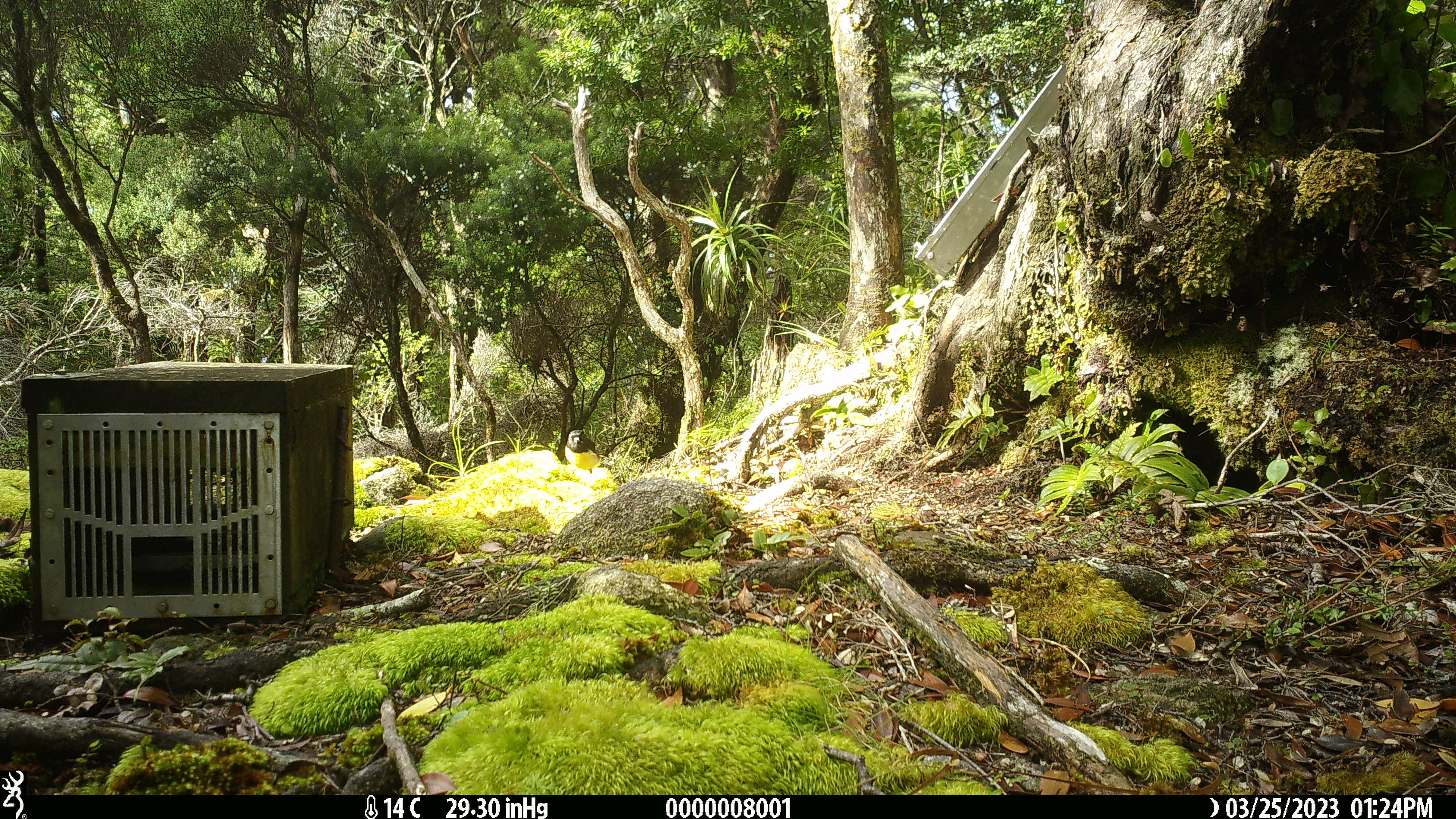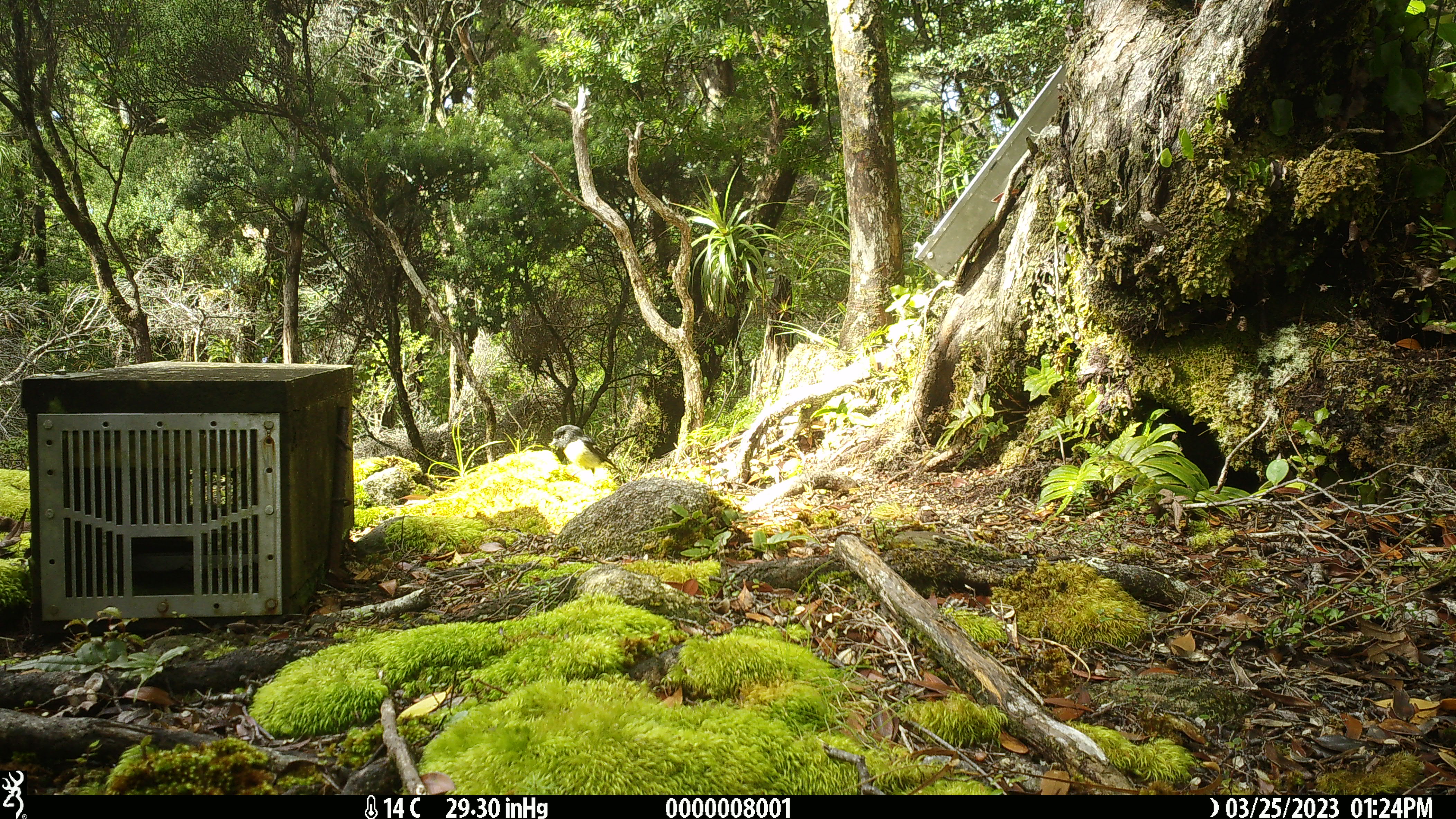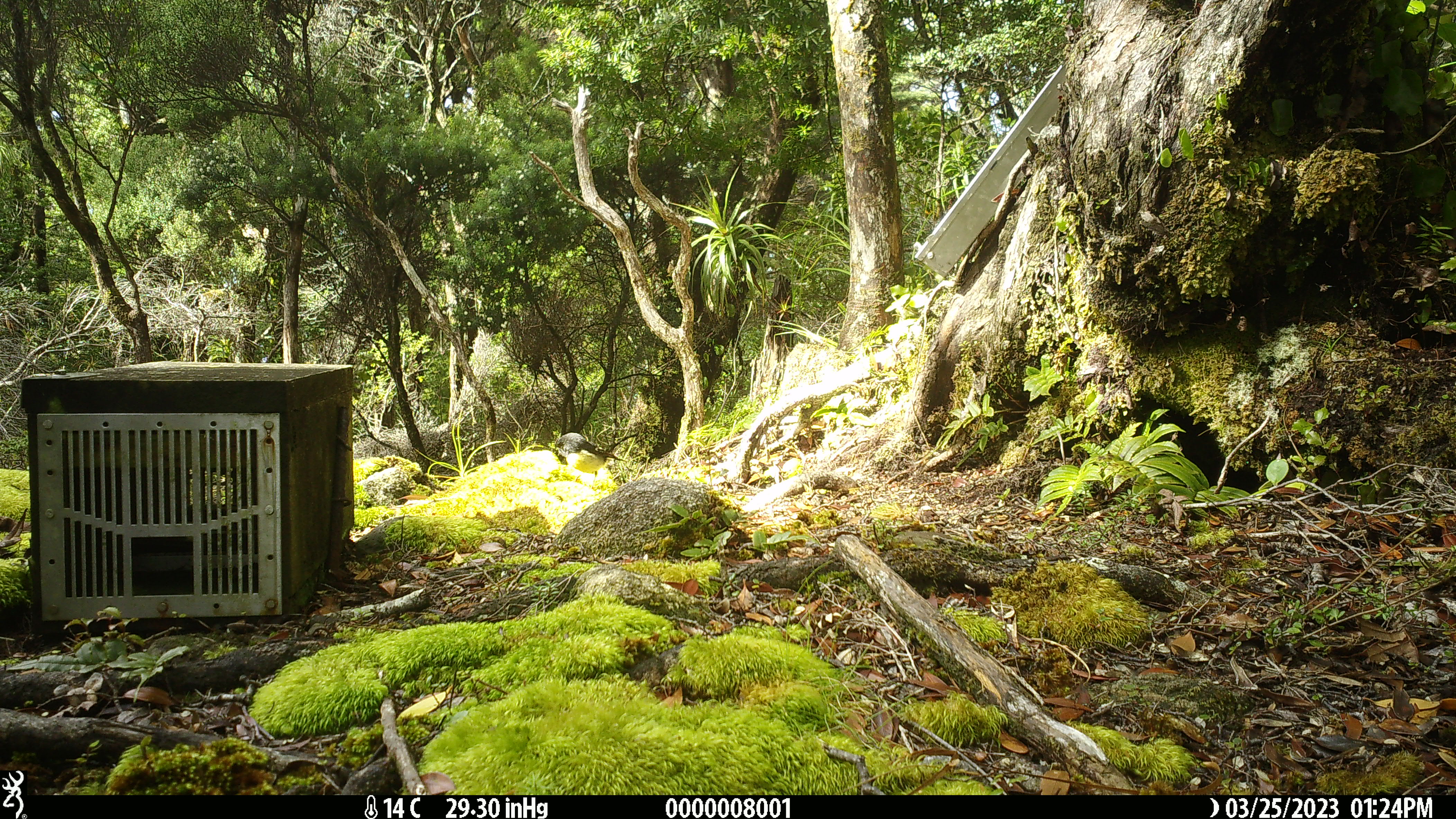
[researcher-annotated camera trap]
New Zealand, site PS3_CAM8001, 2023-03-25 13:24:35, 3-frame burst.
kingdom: Animalia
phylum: Chordata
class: Aves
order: Passeriformes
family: Petroicidae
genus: Petroica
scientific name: Petroica macrocephala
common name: tomtit